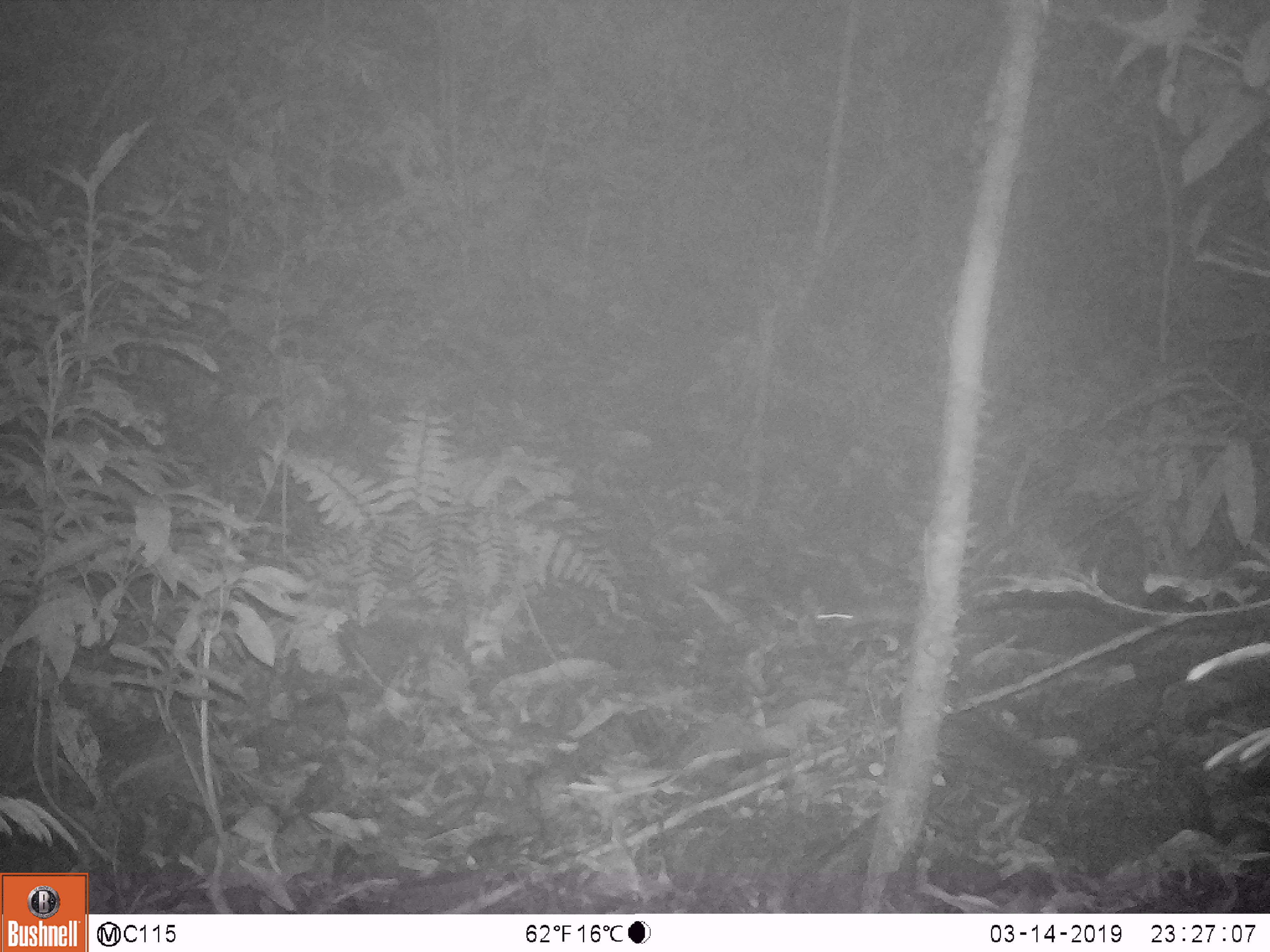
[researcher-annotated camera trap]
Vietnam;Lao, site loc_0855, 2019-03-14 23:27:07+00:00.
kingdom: Animalia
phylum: Chordata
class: Mammalia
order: Rodentia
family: Muridae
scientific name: Muridae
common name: old-world mice and rats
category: unidentified murid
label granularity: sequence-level